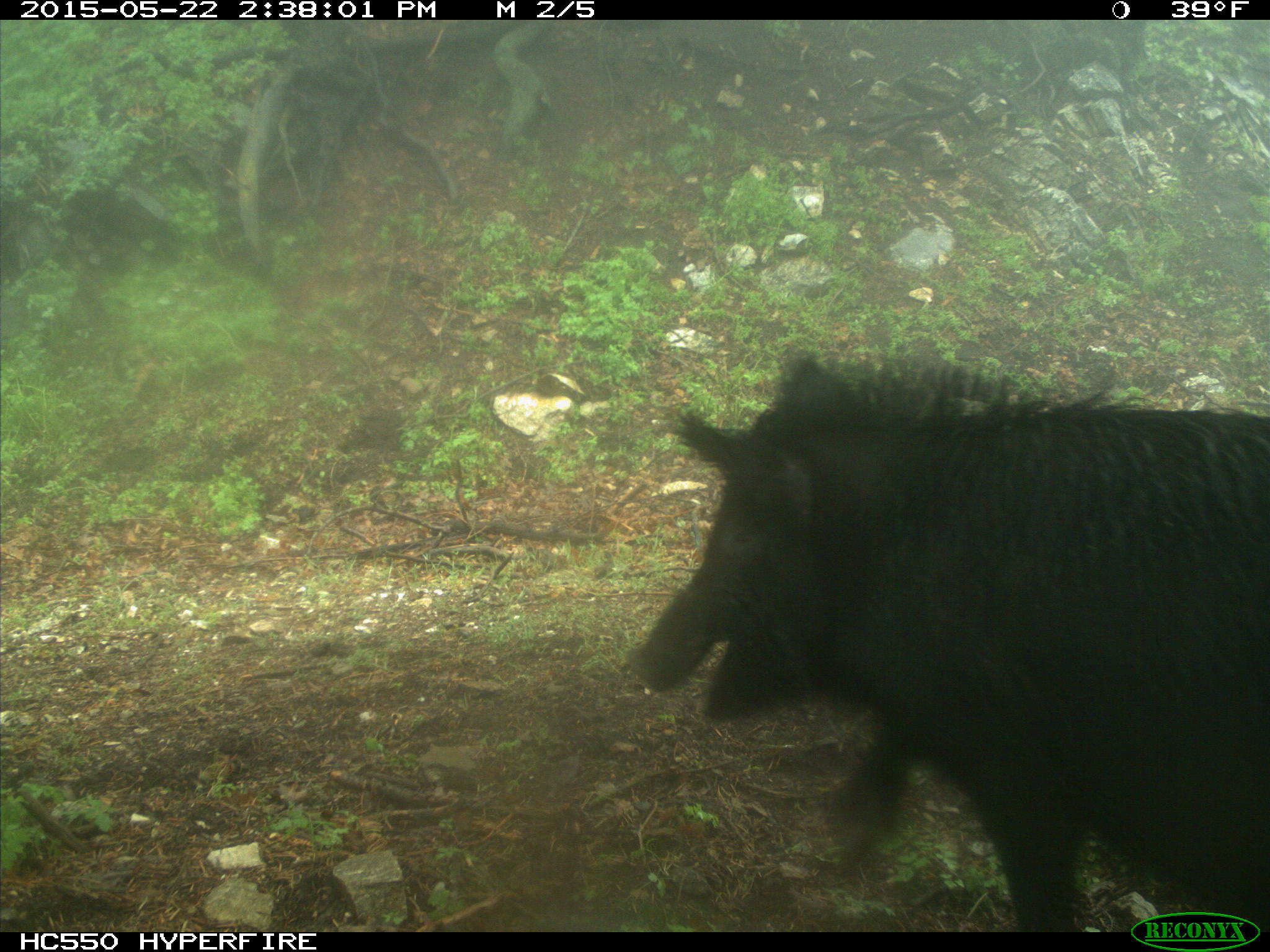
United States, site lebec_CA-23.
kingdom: Animalia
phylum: Chordata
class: Mammalia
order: Artiodactyla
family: Suidae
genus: Sus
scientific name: Sus scrofa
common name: wild boar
Sus scrofa (wild boar).